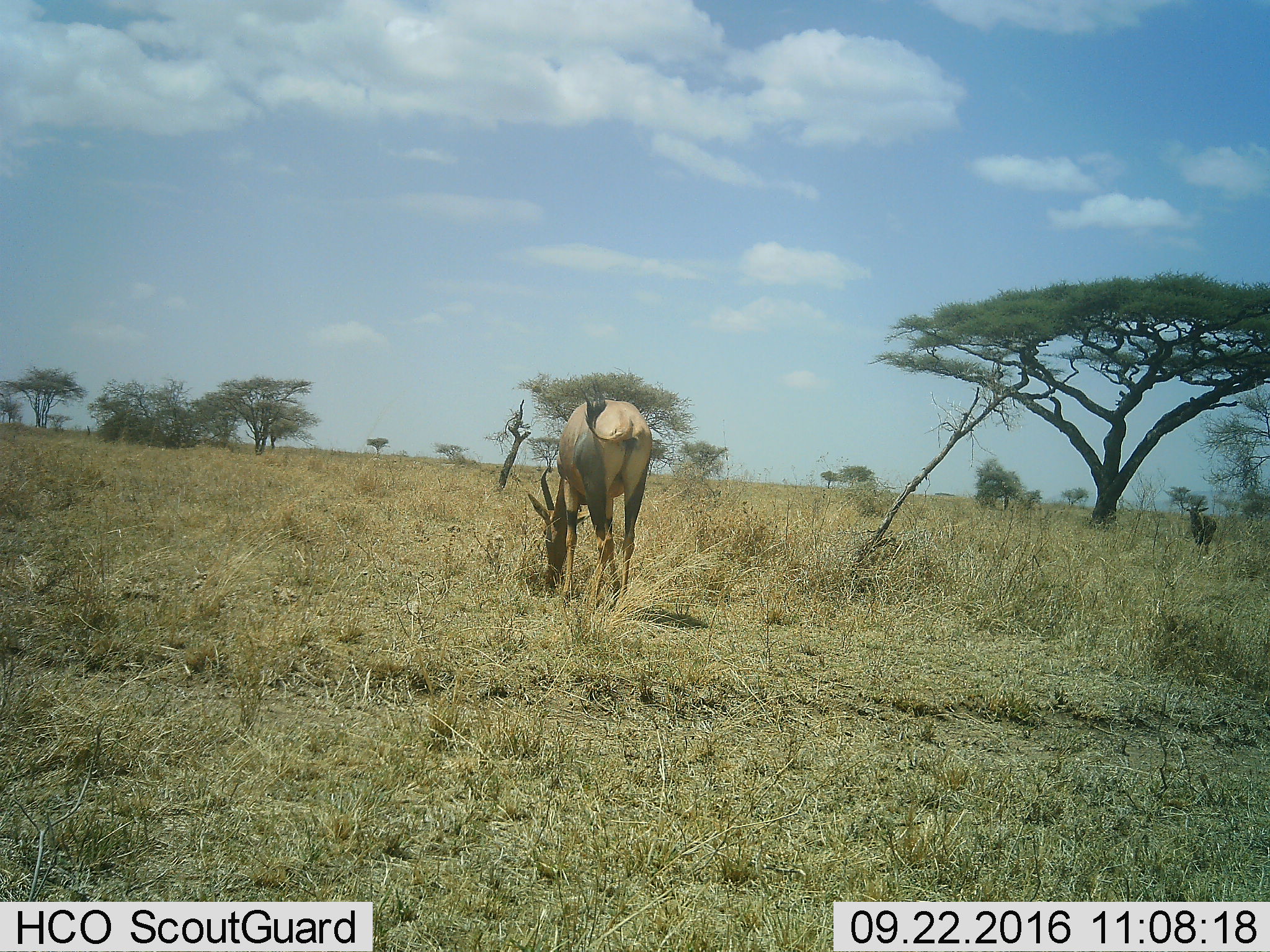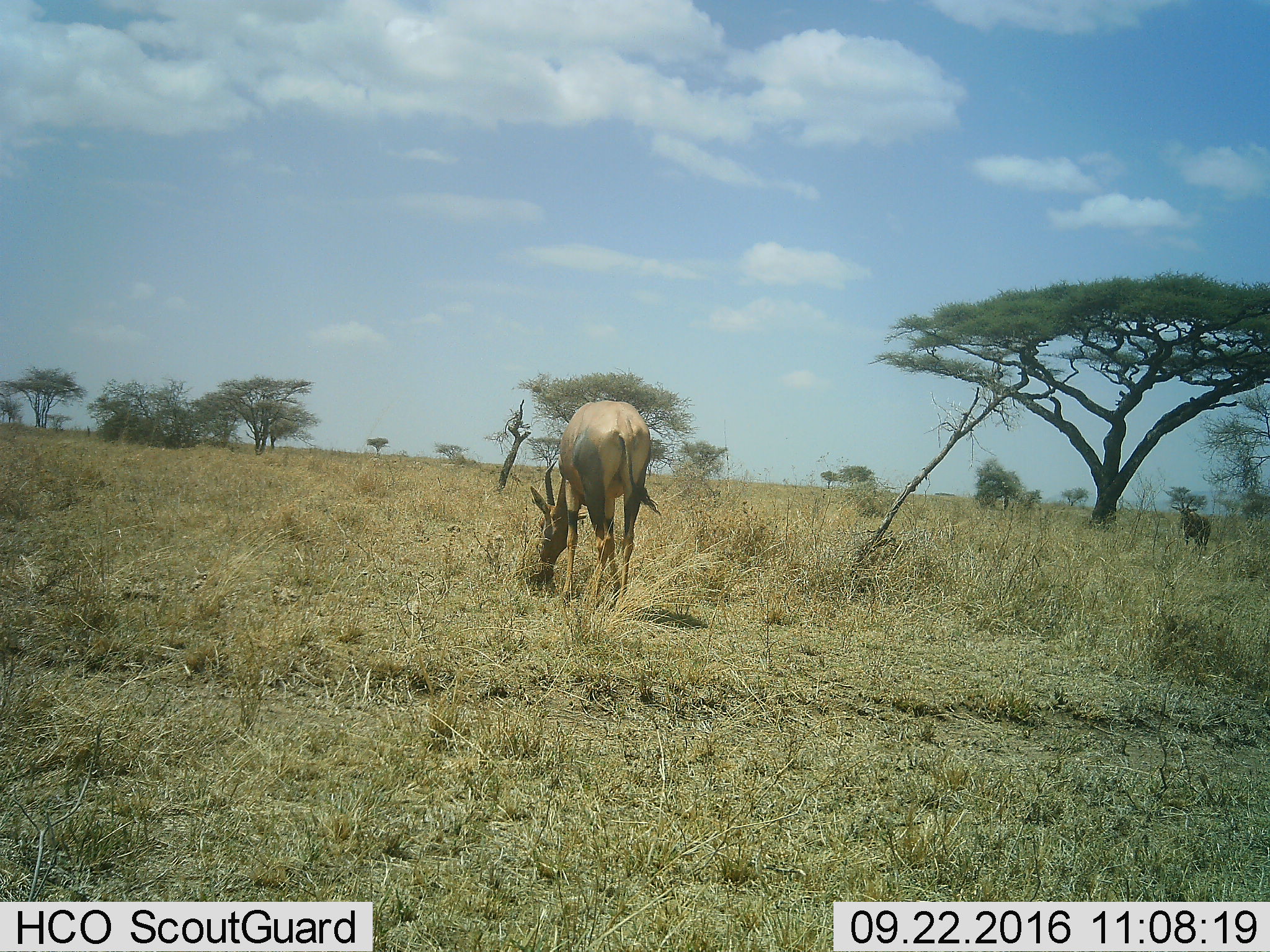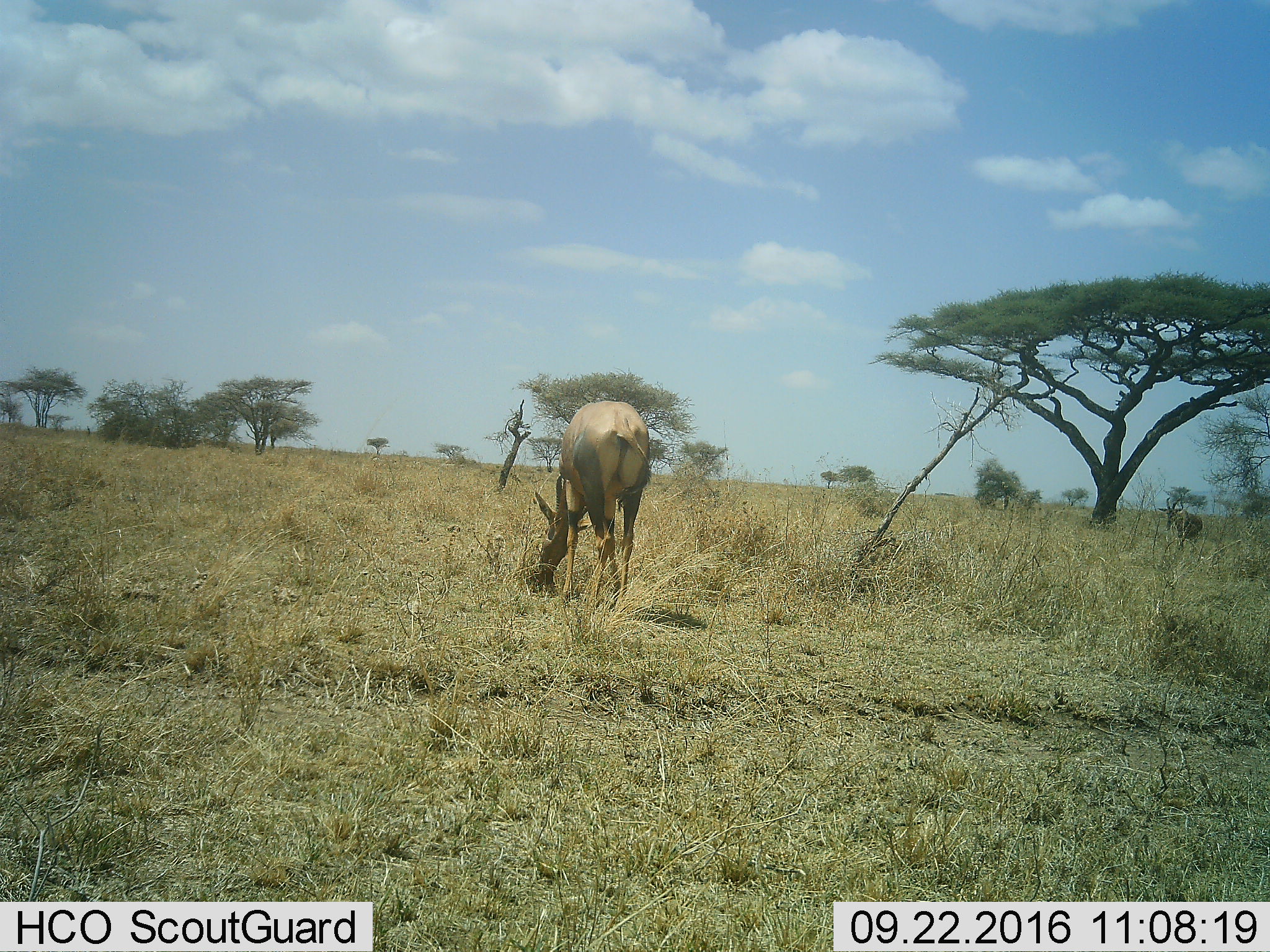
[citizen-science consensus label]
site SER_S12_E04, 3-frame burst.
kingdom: Animalia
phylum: Chordata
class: Mammalia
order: Artiodactyla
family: Bovidae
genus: Damaliscus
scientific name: Damaliscus lunatus jimela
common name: topi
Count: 2.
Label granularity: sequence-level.